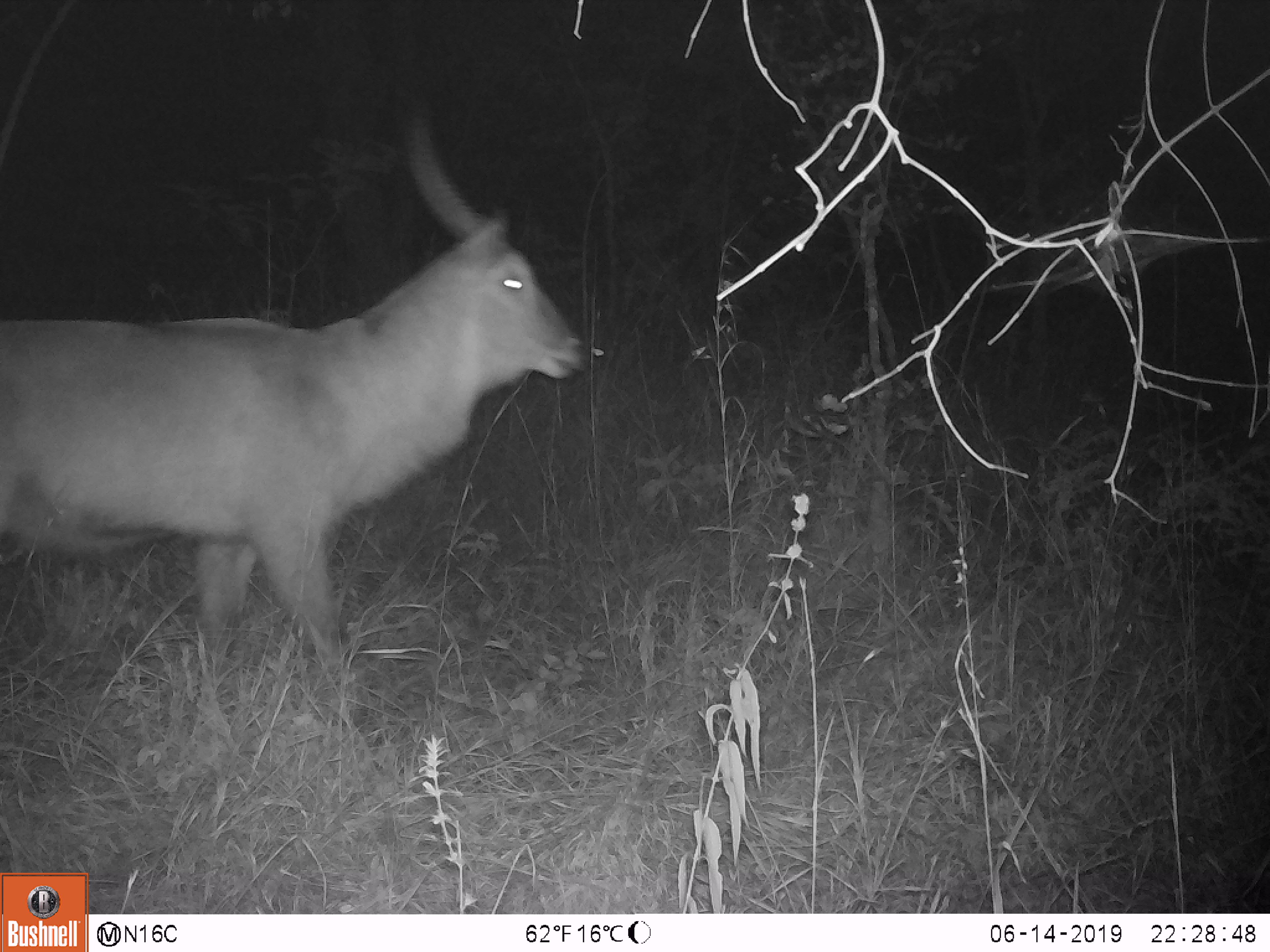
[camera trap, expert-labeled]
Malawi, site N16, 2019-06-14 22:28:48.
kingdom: Animalia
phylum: Chordata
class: Mammalia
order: Artiodactyla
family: Bovidae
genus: Kobus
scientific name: Kobus ellipsiprymnus ellipsiprymnus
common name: common waterbuck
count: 1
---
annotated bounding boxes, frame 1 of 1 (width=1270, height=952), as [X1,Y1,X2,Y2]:
common waterbuck: [0,91,590,668]